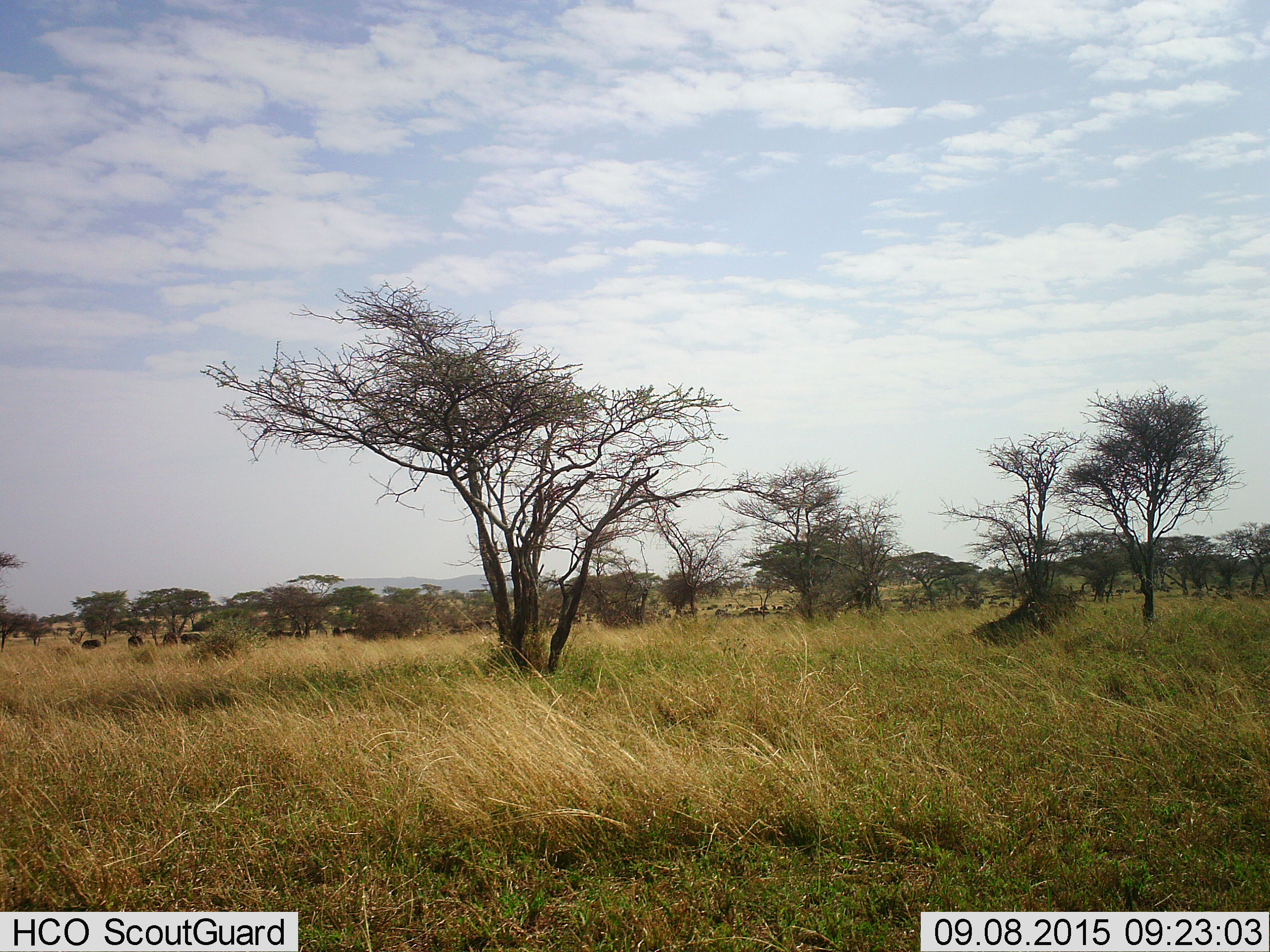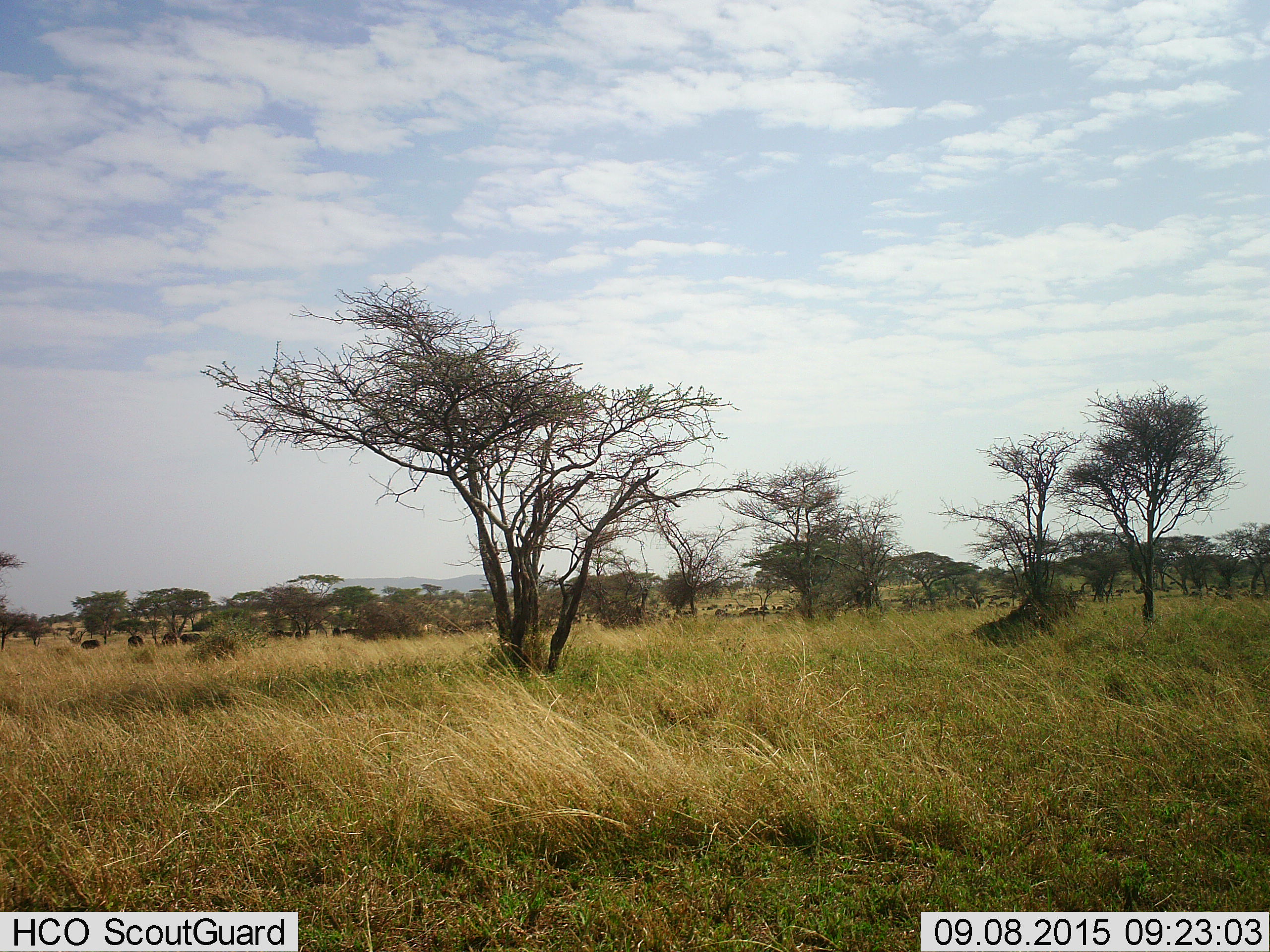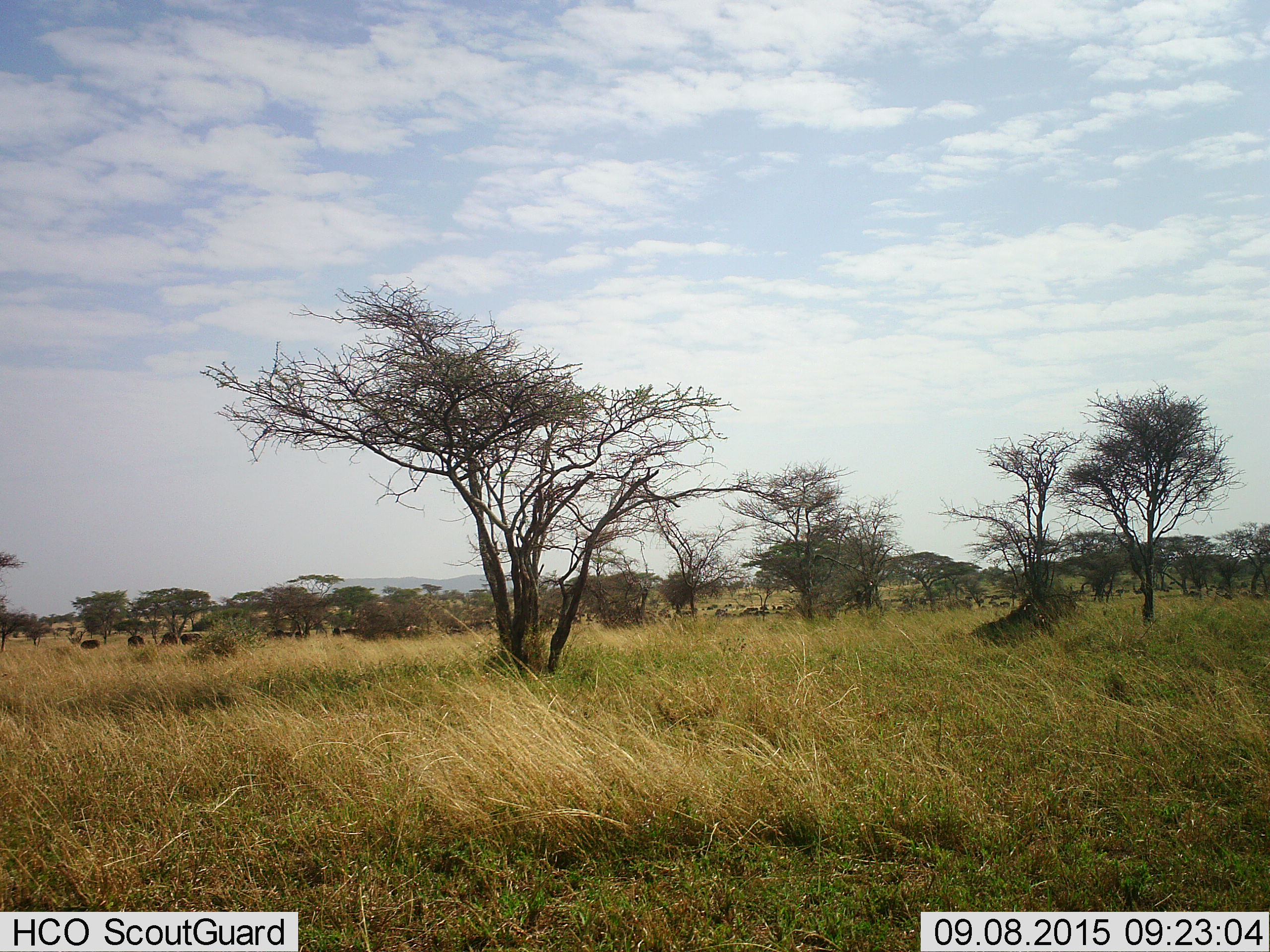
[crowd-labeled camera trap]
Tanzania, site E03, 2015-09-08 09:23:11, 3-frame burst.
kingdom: Animalia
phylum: Chordata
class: Mammalia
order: Artiodactyla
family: Bovidae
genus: Syncerus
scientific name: Syncerus caffer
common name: cape buffalo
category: buffalo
Buffalo (cape buffalo) (Syncerus caffer), count 11-50. Behavior (volunteer vote fractions): standing 71%, resting 57%, moving 43%, interacting 14%. Young present (vote fraction): 29%. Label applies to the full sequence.